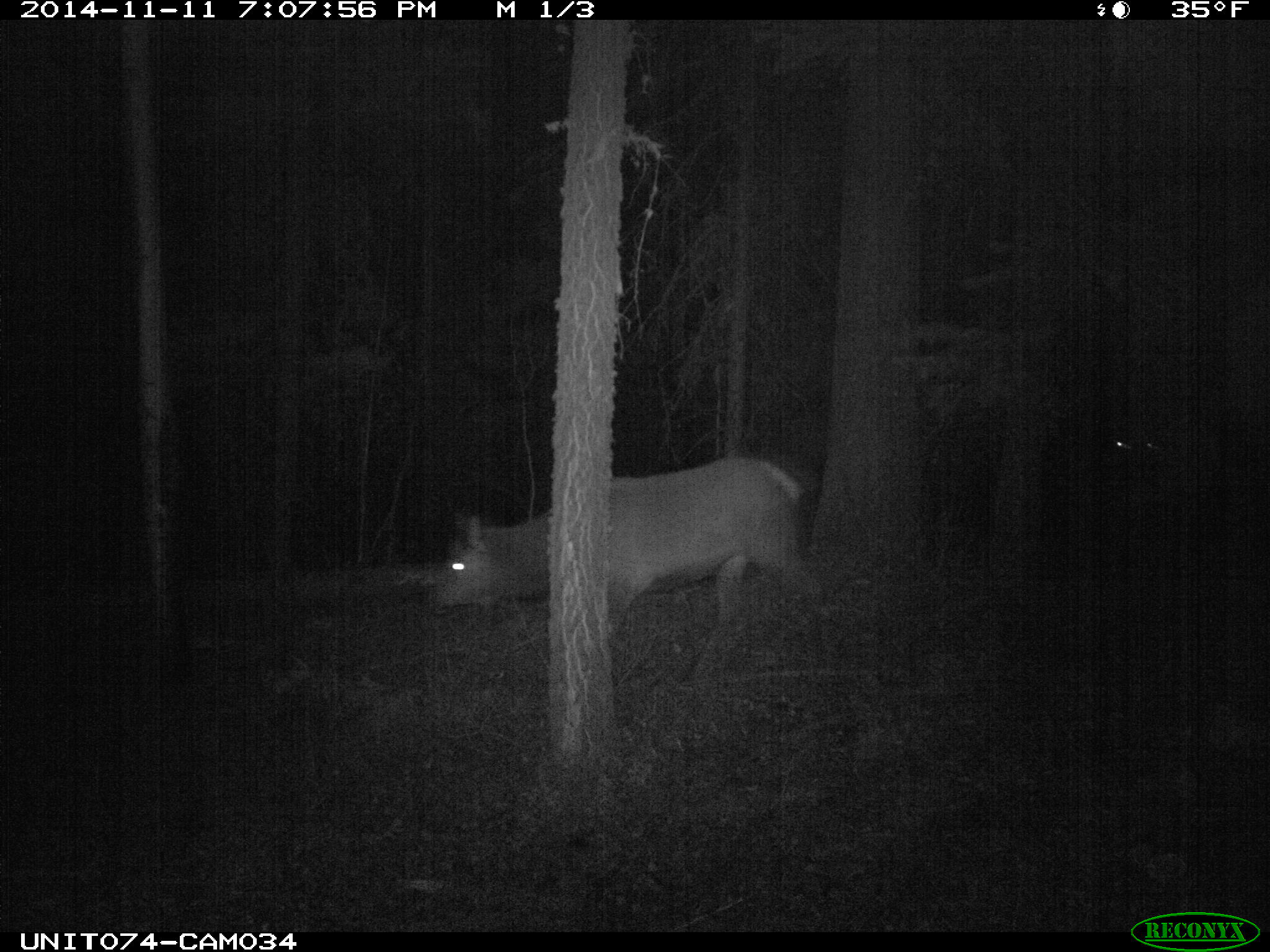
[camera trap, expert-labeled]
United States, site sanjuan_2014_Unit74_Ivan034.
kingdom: Animalia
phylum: Chordata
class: Mammalia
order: Artiodactyla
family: Cervidae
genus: Cervus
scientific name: Cervus elaphus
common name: red deer